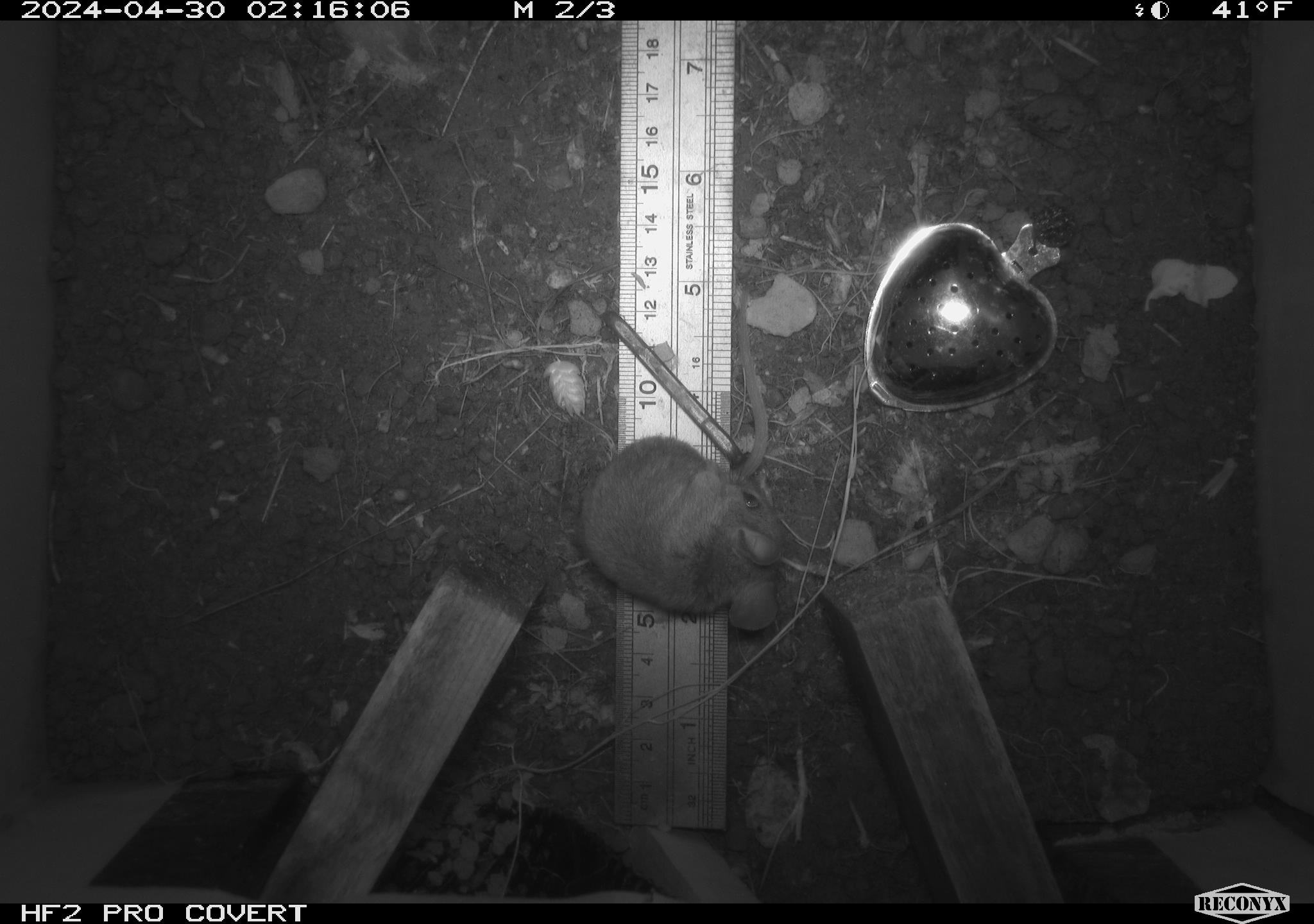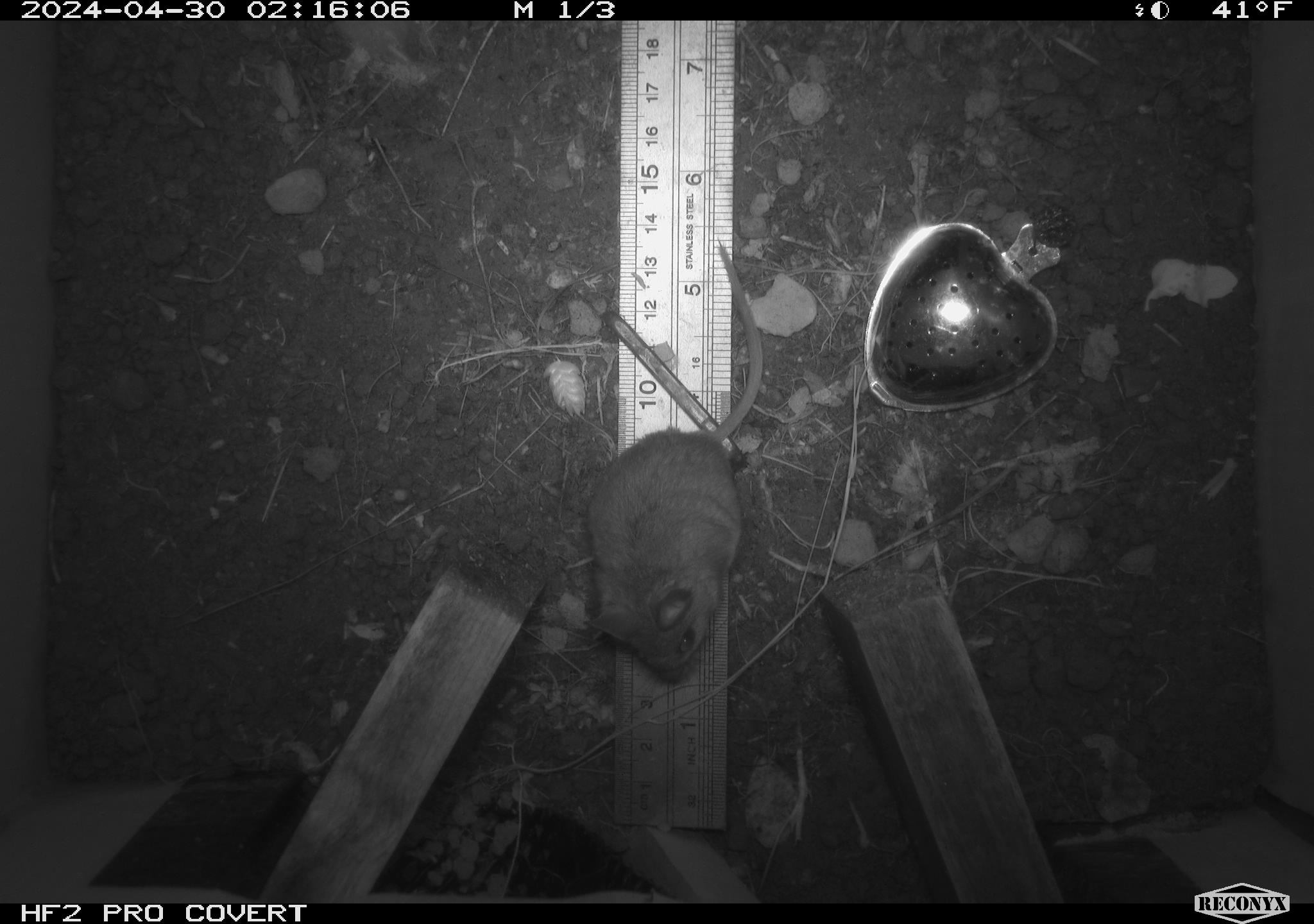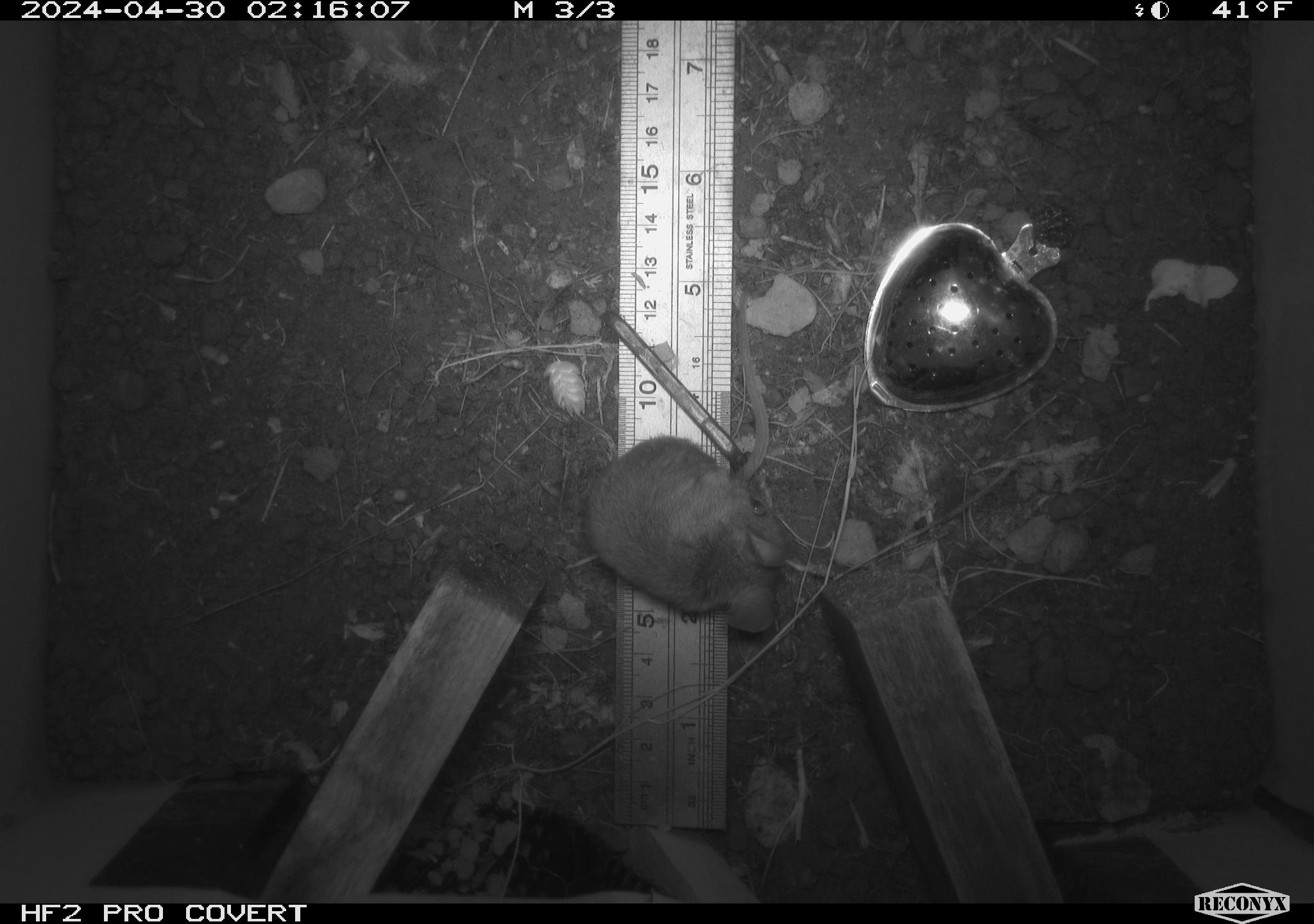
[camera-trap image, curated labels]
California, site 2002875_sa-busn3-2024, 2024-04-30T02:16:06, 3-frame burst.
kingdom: Animalia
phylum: Chordata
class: Mammalia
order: Rodentia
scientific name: Rodentia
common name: mouse species